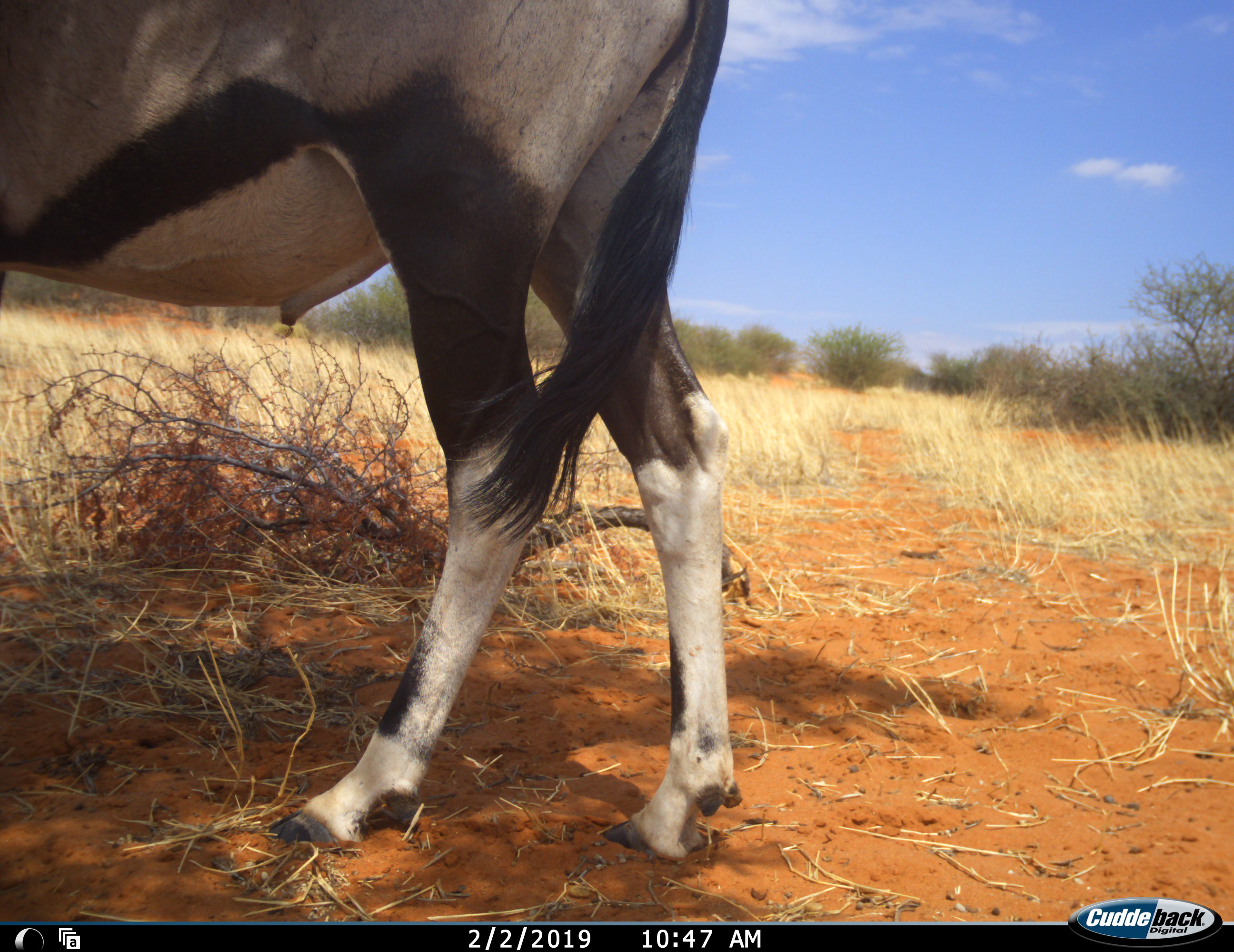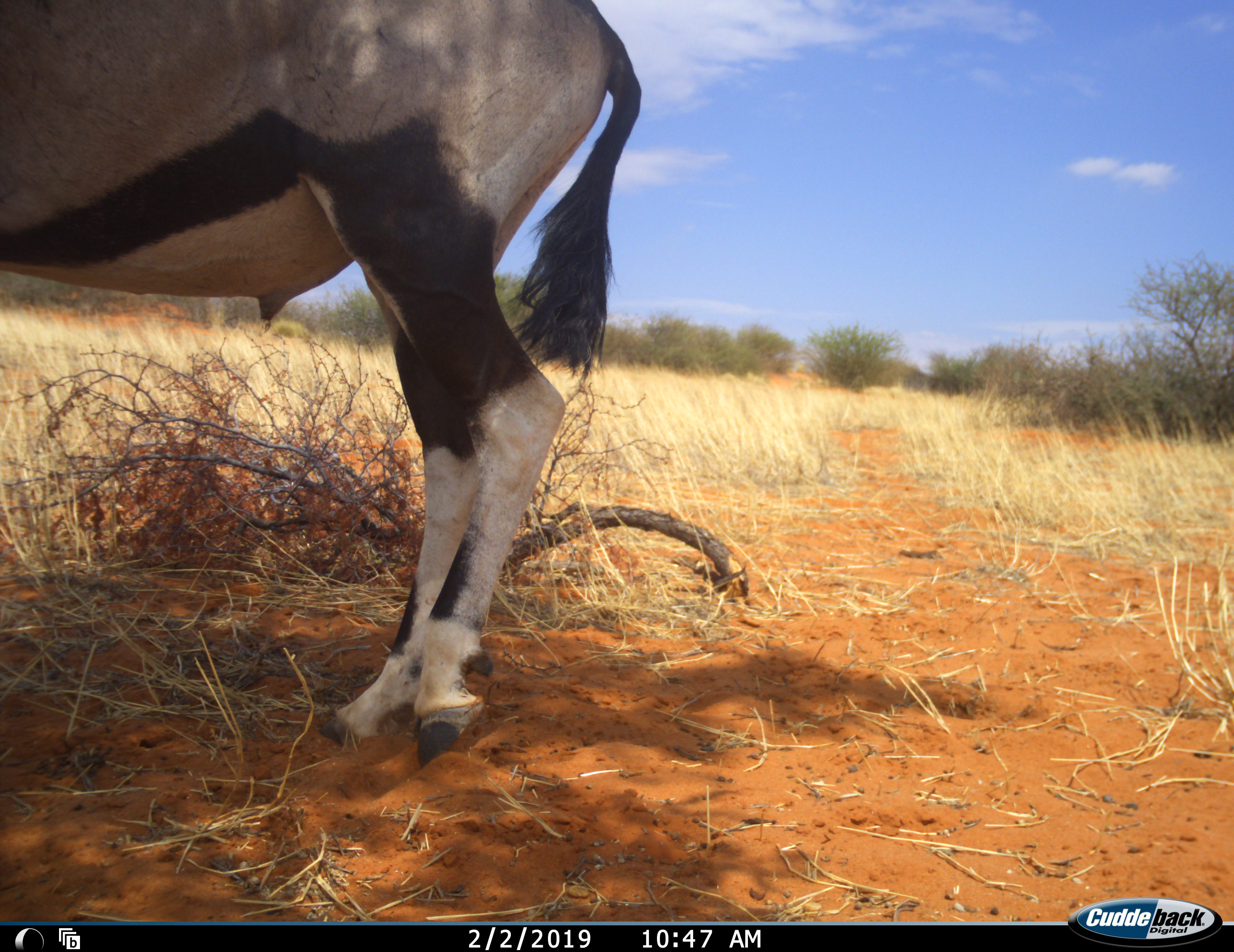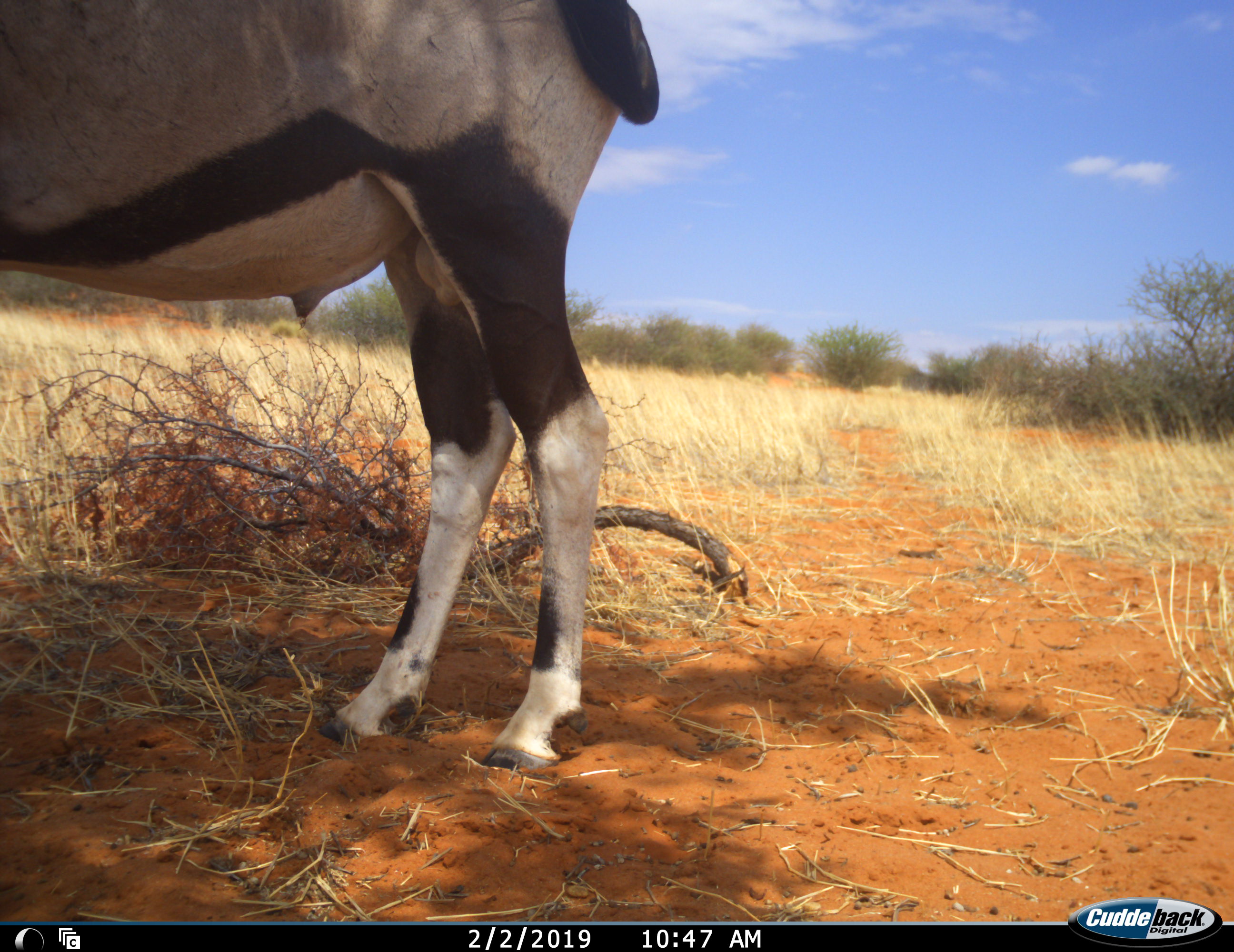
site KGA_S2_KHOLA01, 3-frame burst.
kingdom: Animalia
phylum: Chordata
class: Mammalia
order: Artiodactyla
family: Bovidae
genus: Oryx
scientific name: Oryx gazella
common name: gemsbok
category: oryx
Oryx (gemsbok) (Oryx gazella), count 1. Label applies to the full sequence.